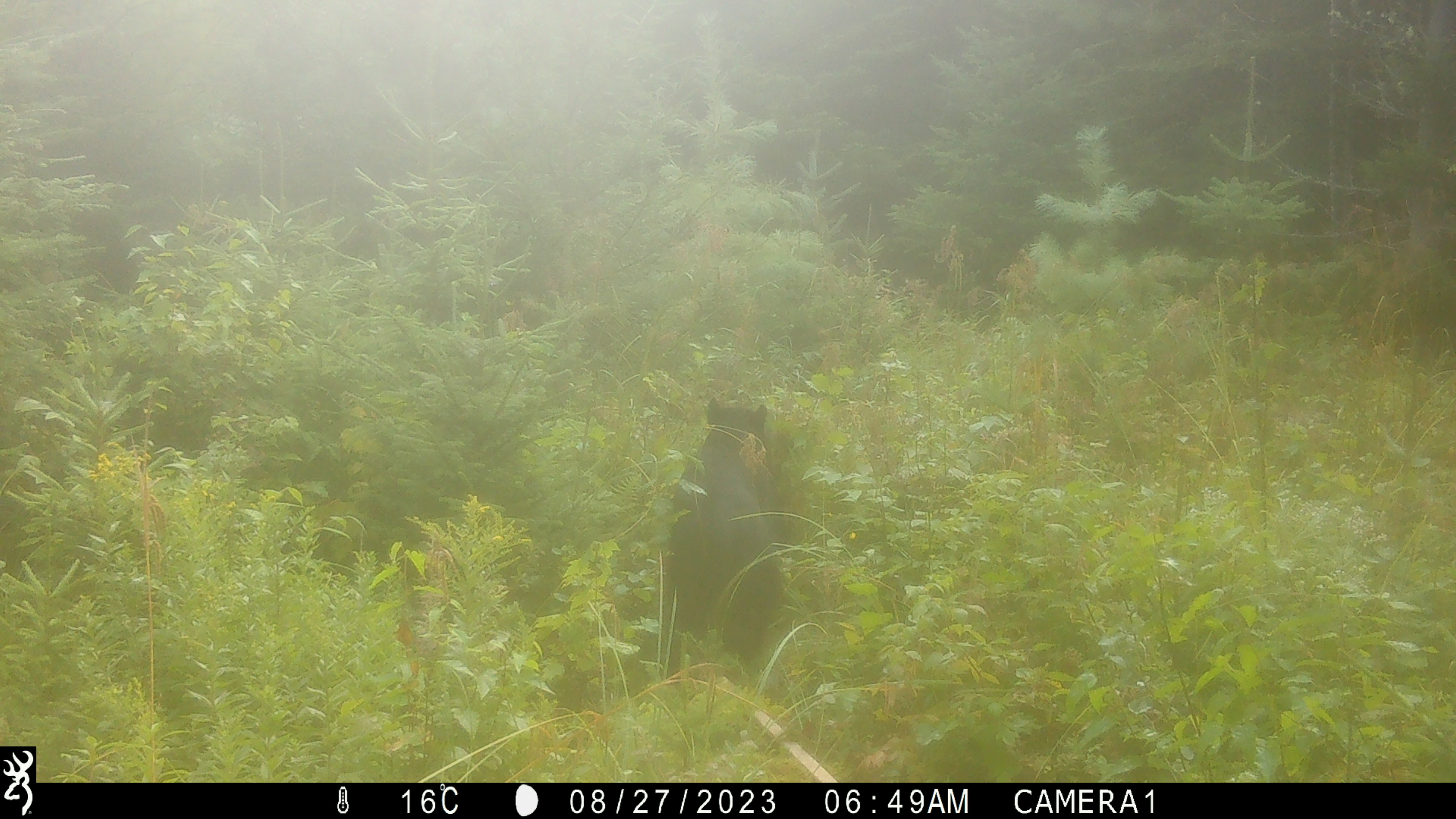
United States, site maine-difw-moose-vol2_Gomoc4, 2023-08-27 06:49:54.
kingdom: Animalia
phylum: Chordata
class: Mammalia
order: Carnivora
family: Ursidae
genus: Ursus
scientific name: Ursus americanus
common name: black bear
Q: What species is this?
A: Black bear (Ursus americanus).